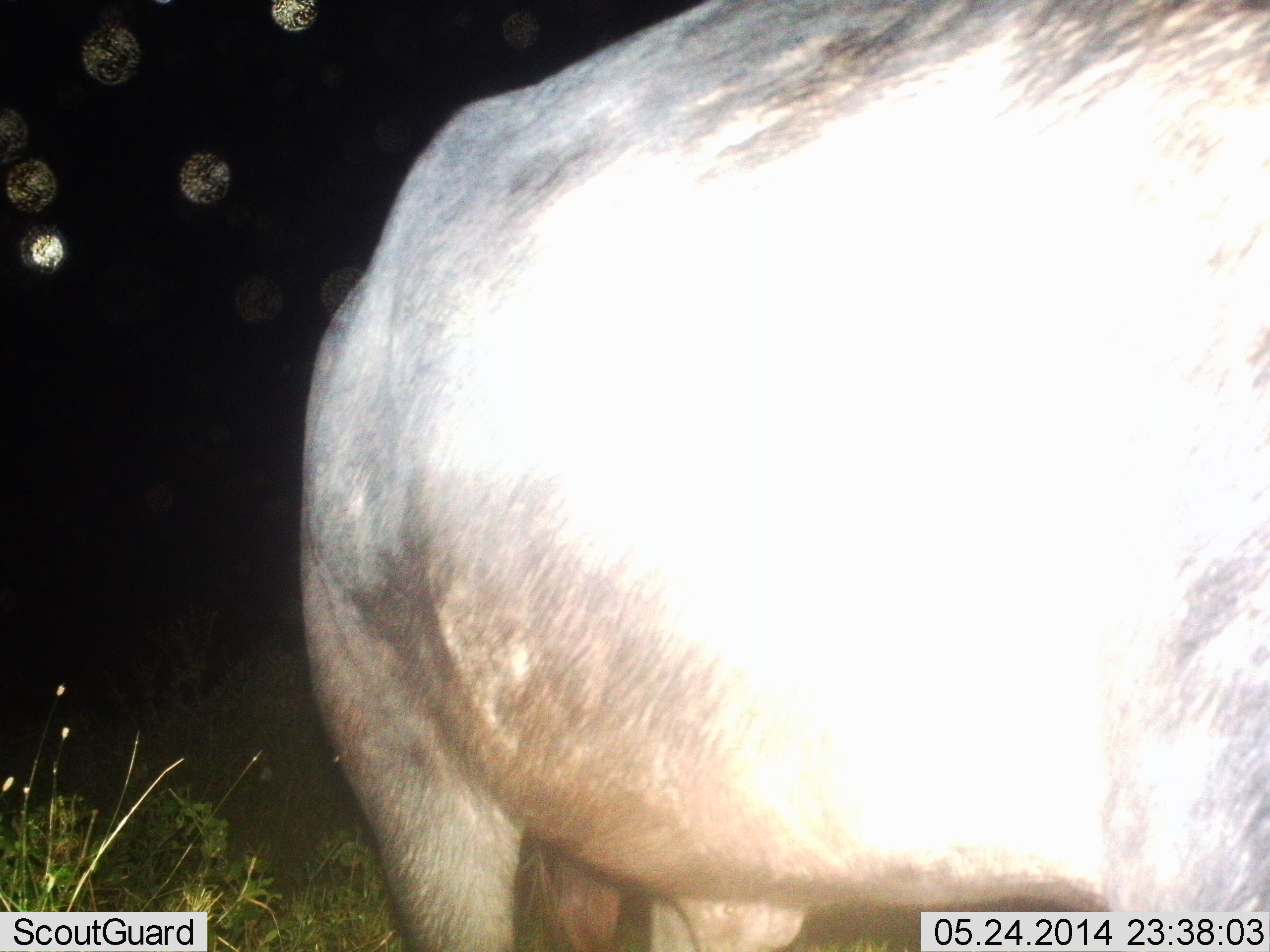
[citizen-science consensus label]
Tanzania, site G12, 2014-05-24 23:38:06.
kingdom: Animalia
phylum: Chordata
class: Mammalia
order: Artiodactyla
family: Bovidae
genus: Connochaetes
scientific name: Connochaetes taurinus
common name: blue wildebeest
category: wildebeest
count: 1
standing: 100%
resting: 0%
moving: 0%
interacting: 0%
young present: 0%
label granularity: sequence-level